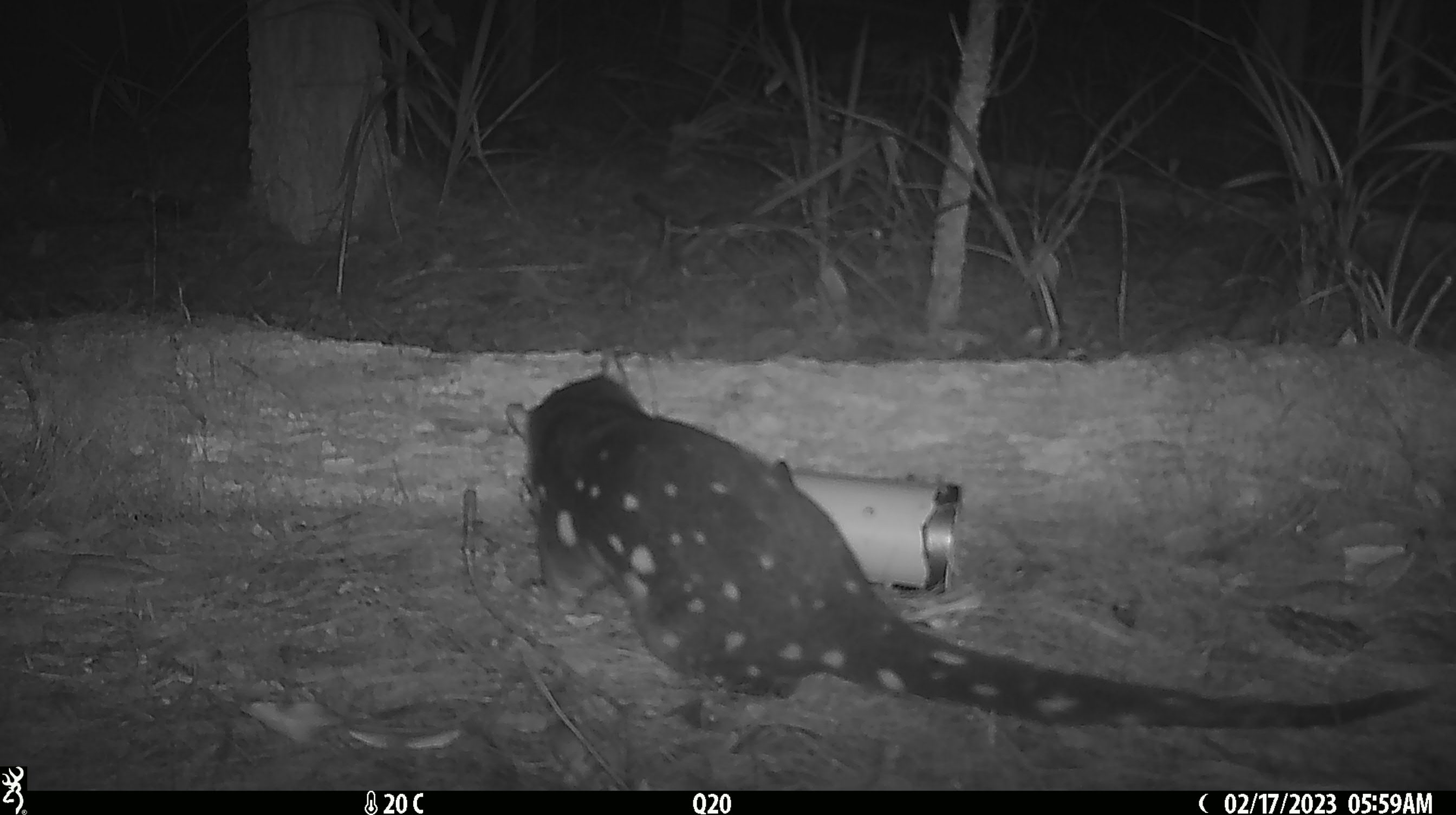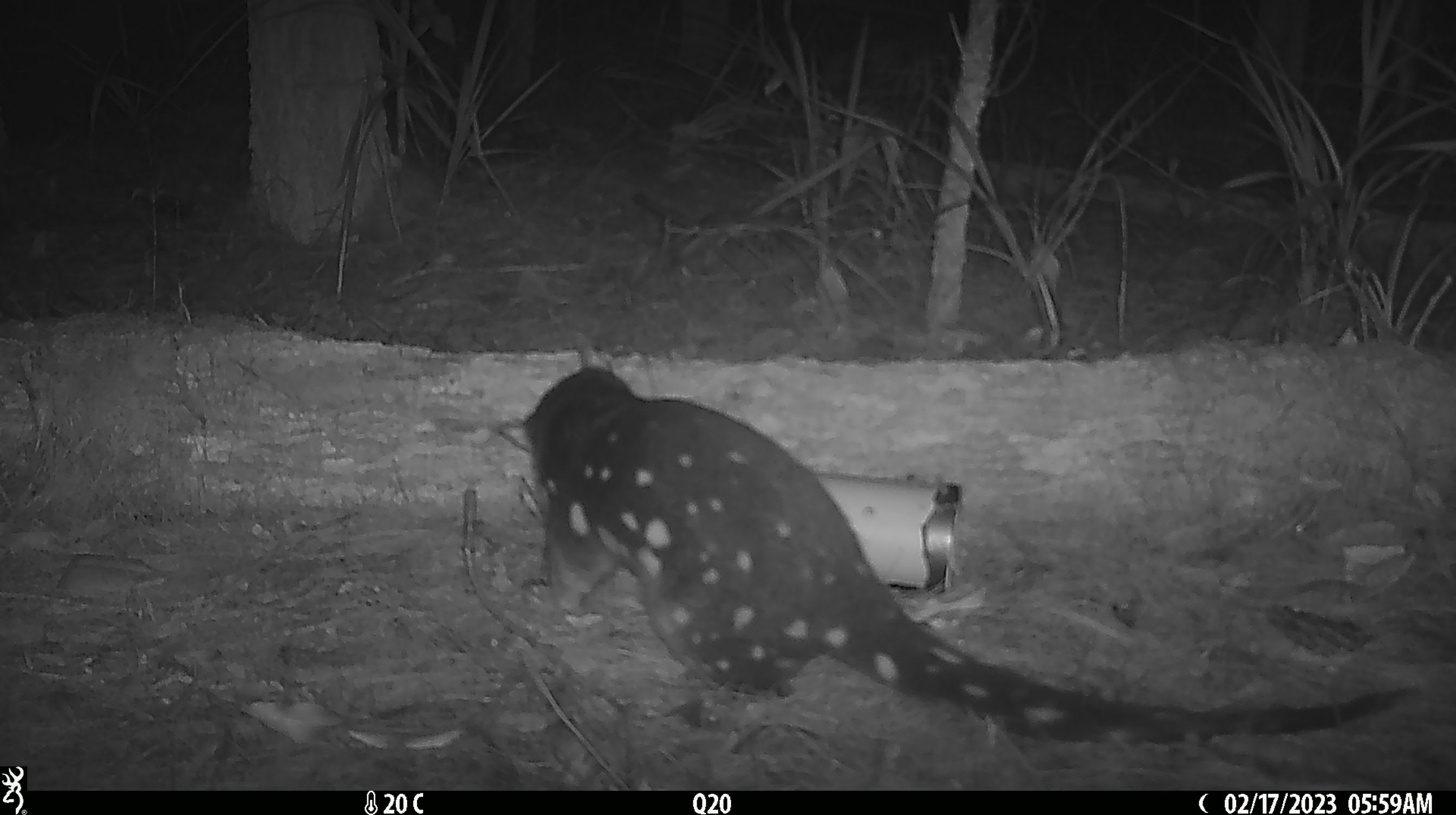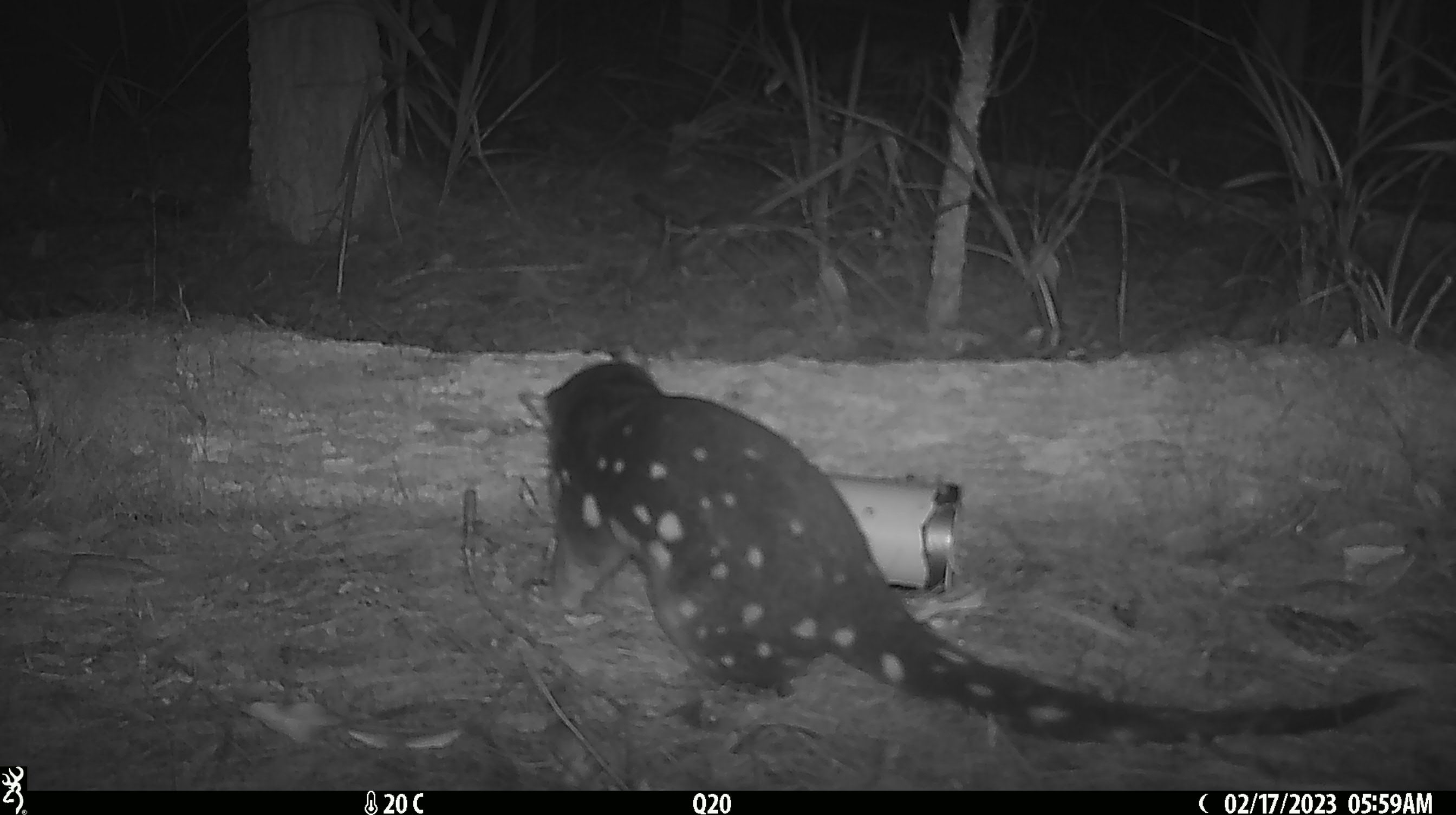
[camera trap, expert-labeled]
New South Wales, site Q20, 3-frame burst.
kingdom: Animalia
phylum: Chordata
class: Mammalia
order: Dasyuromorphia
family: Dasyuridae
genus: Dasyurus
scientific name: Dasyurus maculatus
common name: spotted-tailed quoll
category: quoll